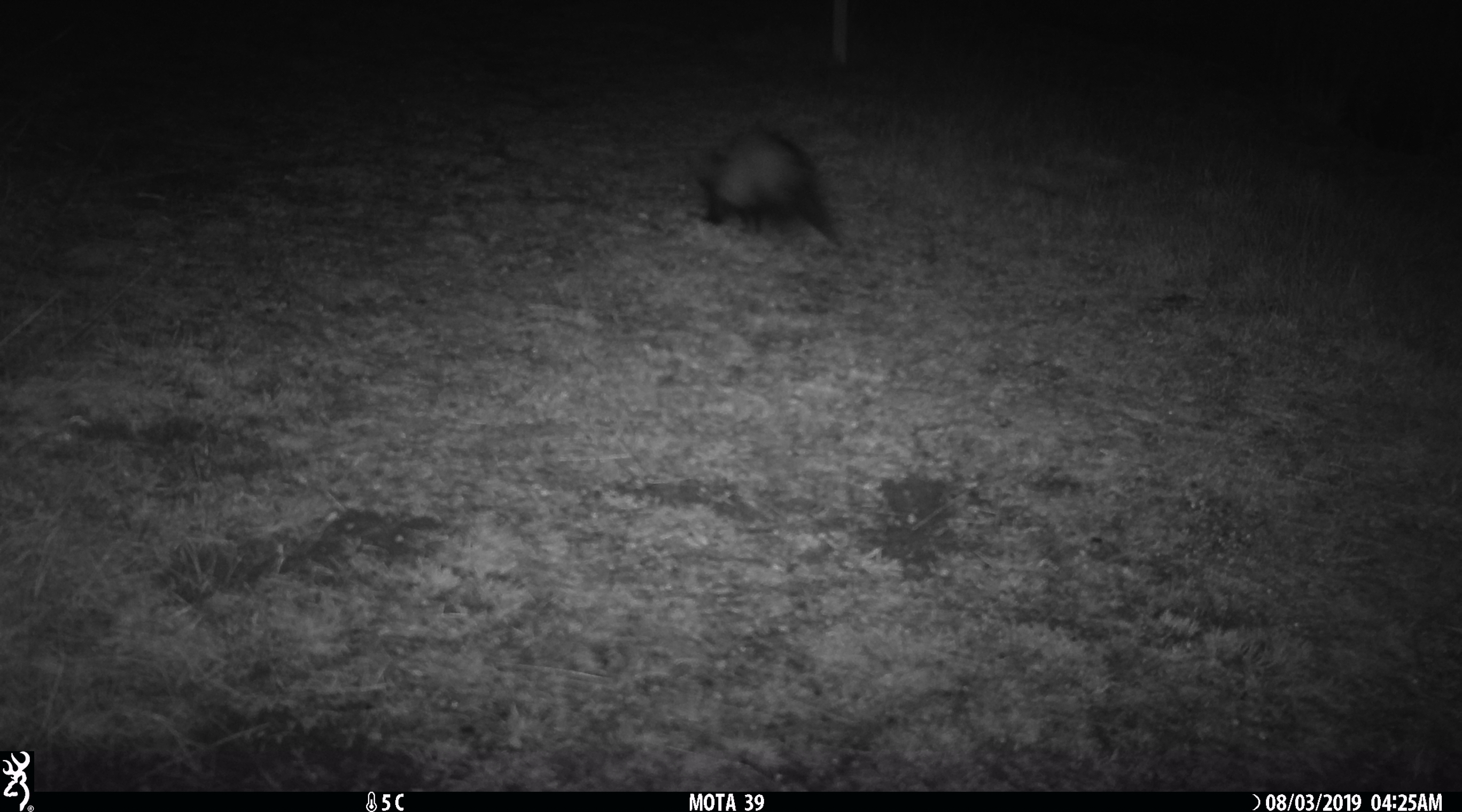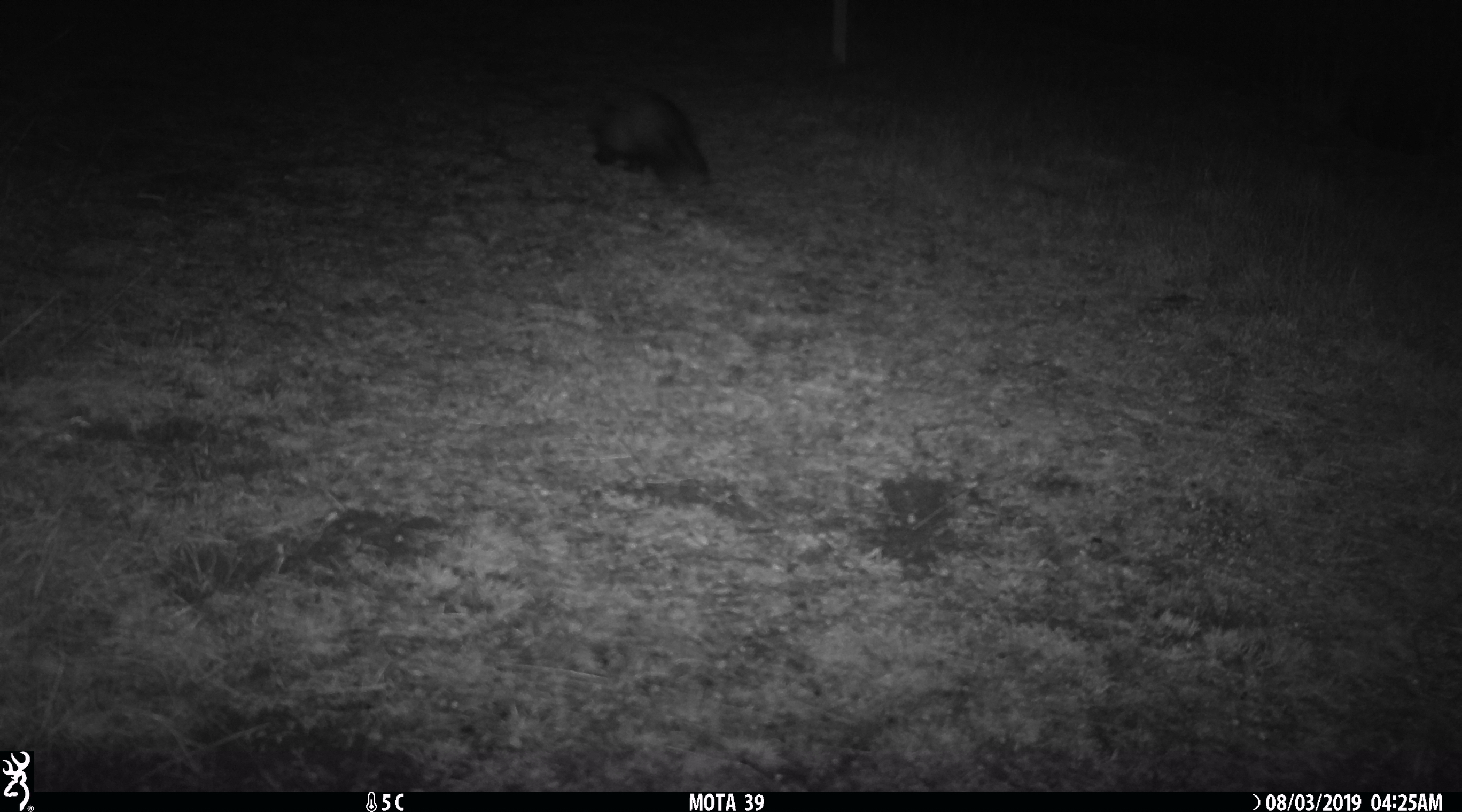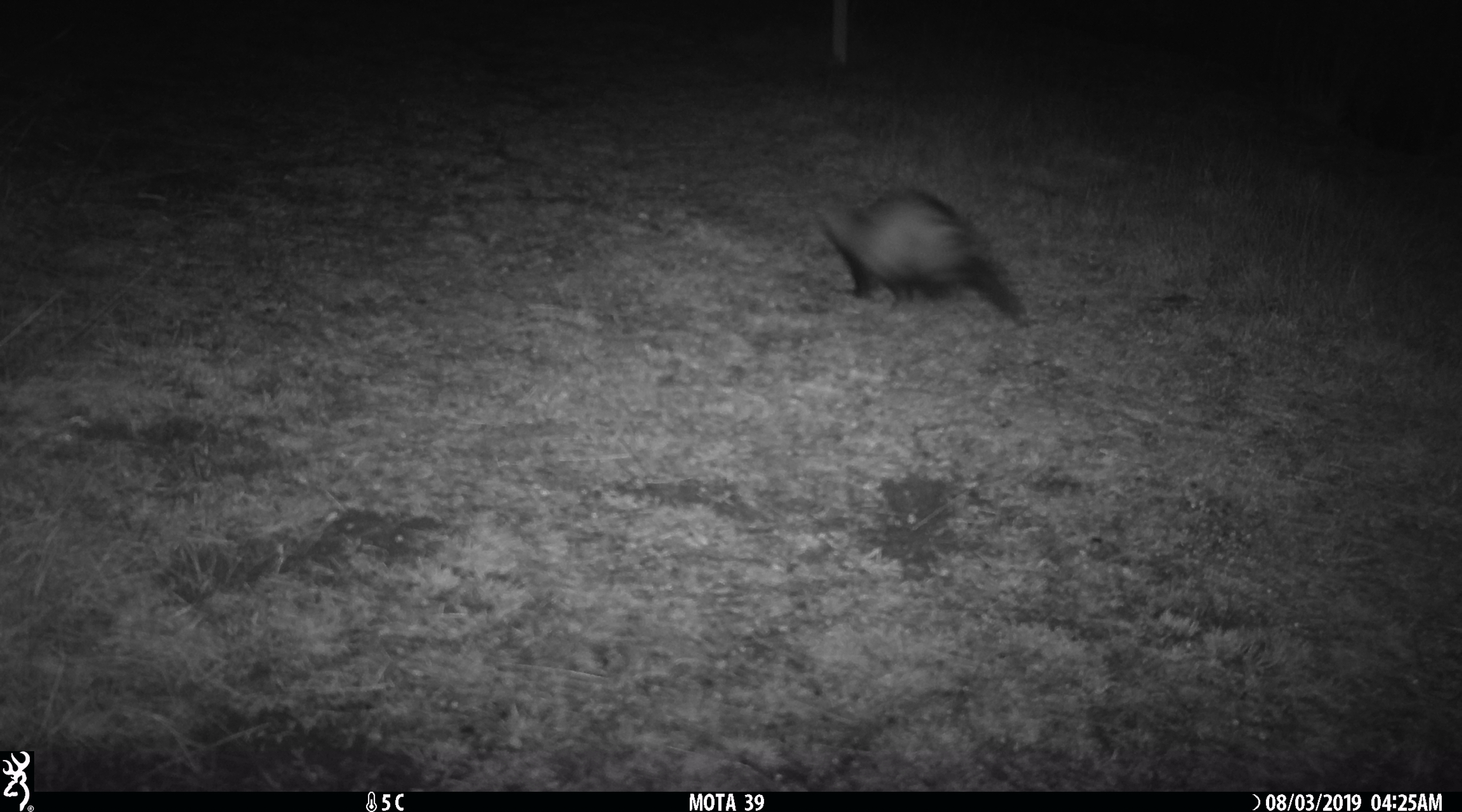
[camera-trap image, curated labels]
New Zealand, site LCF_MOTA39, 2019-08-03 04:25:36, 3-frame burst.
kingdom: Animalia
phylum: Chordata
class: Mammalia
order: Carnivora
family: Mustelidae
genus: Mustela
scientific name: Mustela furo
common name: ferret